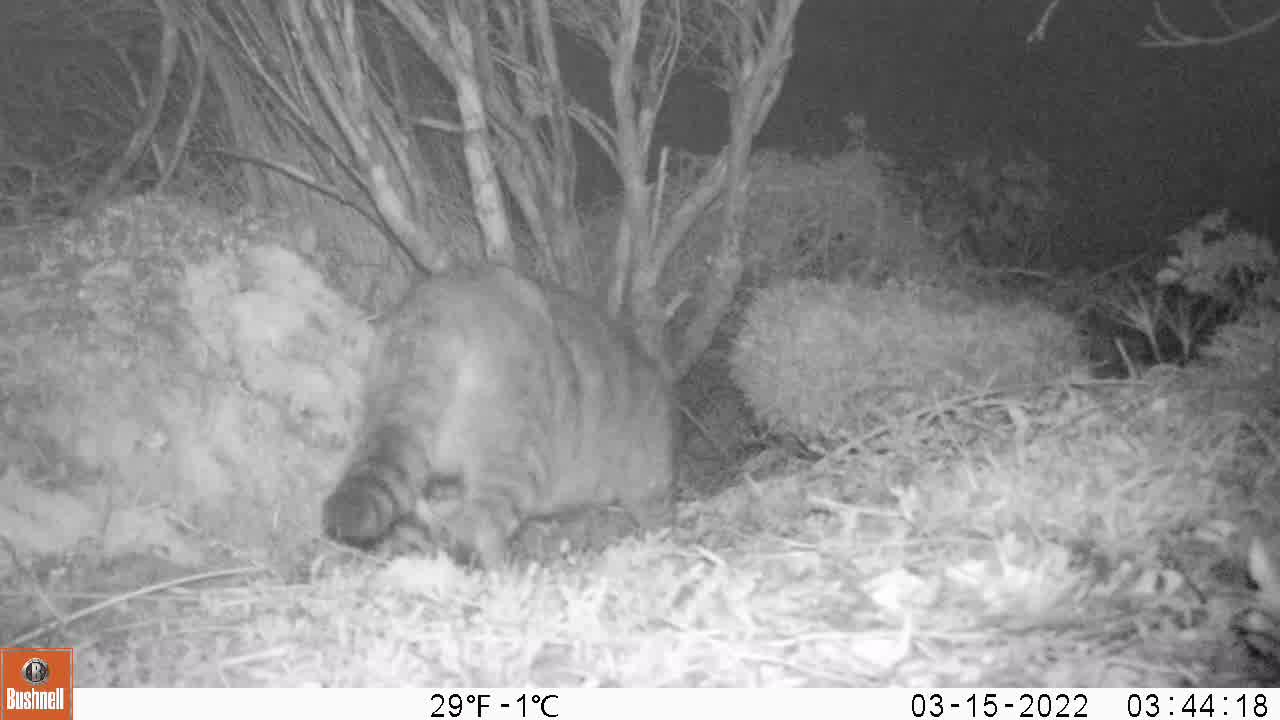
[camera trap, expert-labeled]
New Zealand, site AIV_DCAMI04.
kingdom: Animalia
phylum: Chordata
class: Mammalia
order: Carnivora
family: Felidae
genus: Felis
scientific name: Felis catus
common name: domestic cat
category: cat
Cat (domestic cat) (Felis catus).